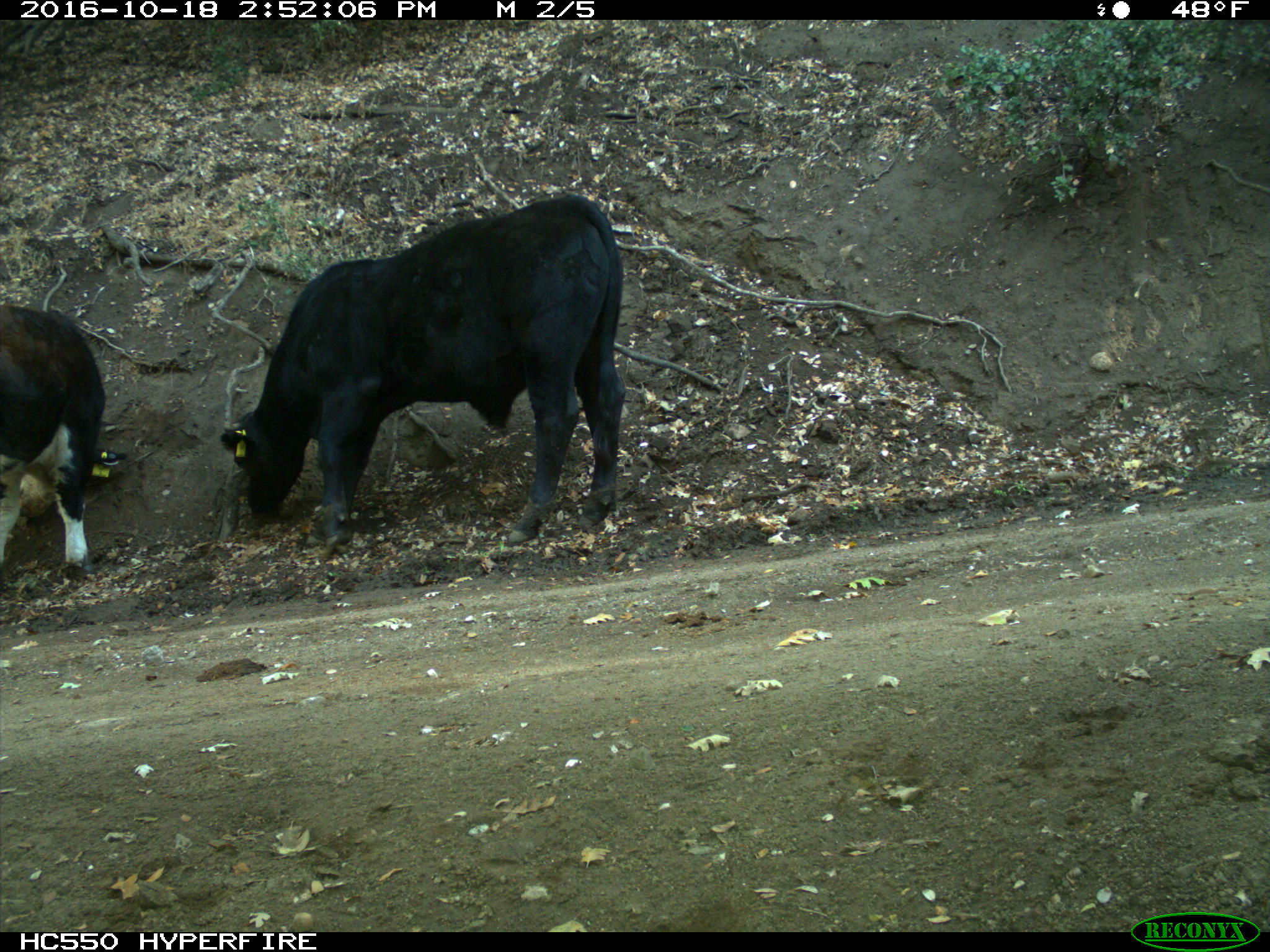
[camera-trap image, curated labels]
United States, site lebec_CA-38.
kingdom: Animalia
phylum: Chordata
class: Mammalia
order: Artiodactyla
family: Bovidae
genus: Bos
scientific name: Bos taurus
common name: domestic cow